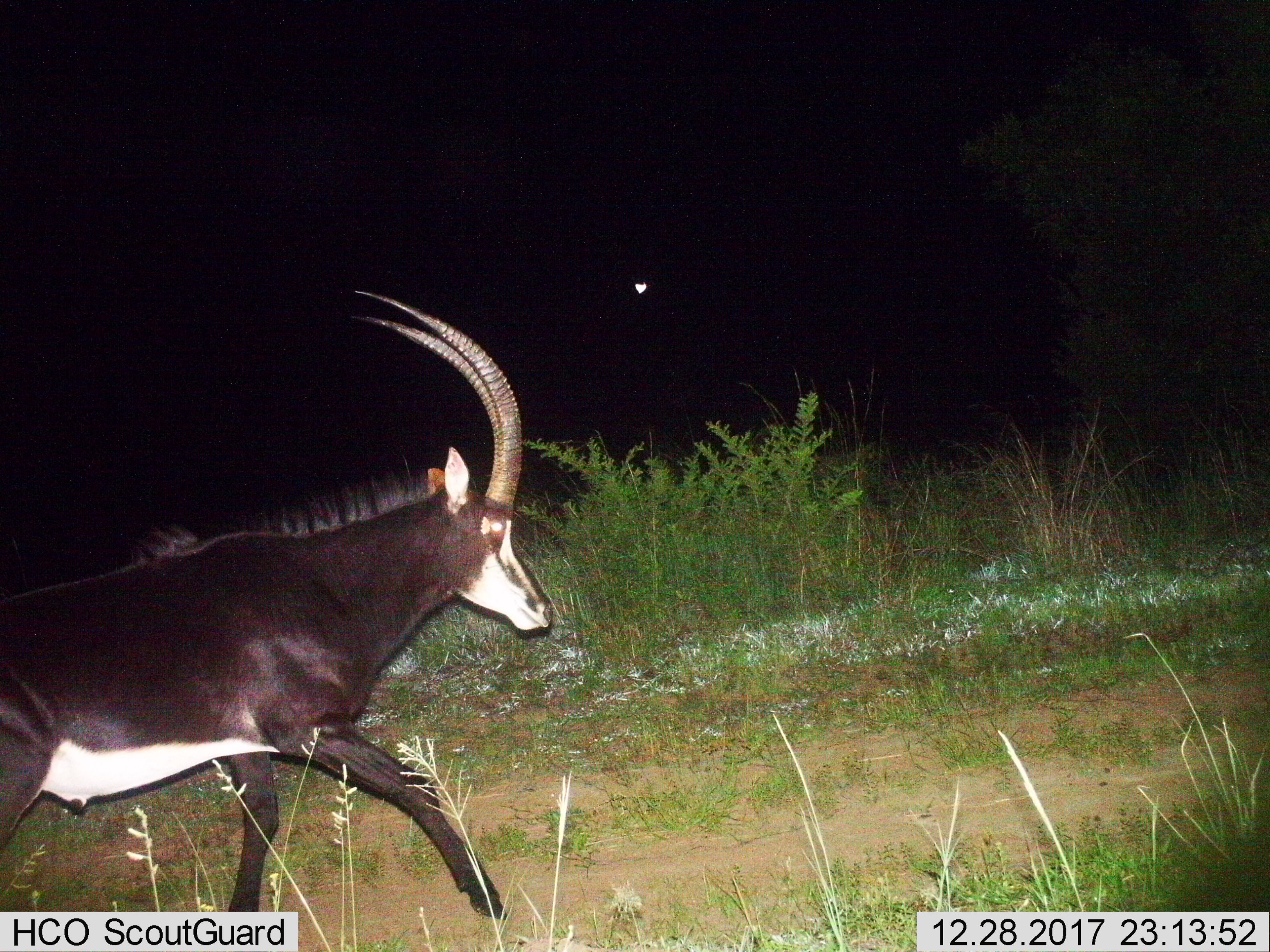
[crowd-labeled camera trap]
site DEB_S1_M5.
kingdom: Animalia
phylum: Chordata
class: Mammalia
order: Artiodactyla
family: Bovidae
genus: Hippotragus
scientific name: Hippotragus niger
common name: sable antelope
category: sable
Sable (sable antelope) (Hippotragus niger), count 1. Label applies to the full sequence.